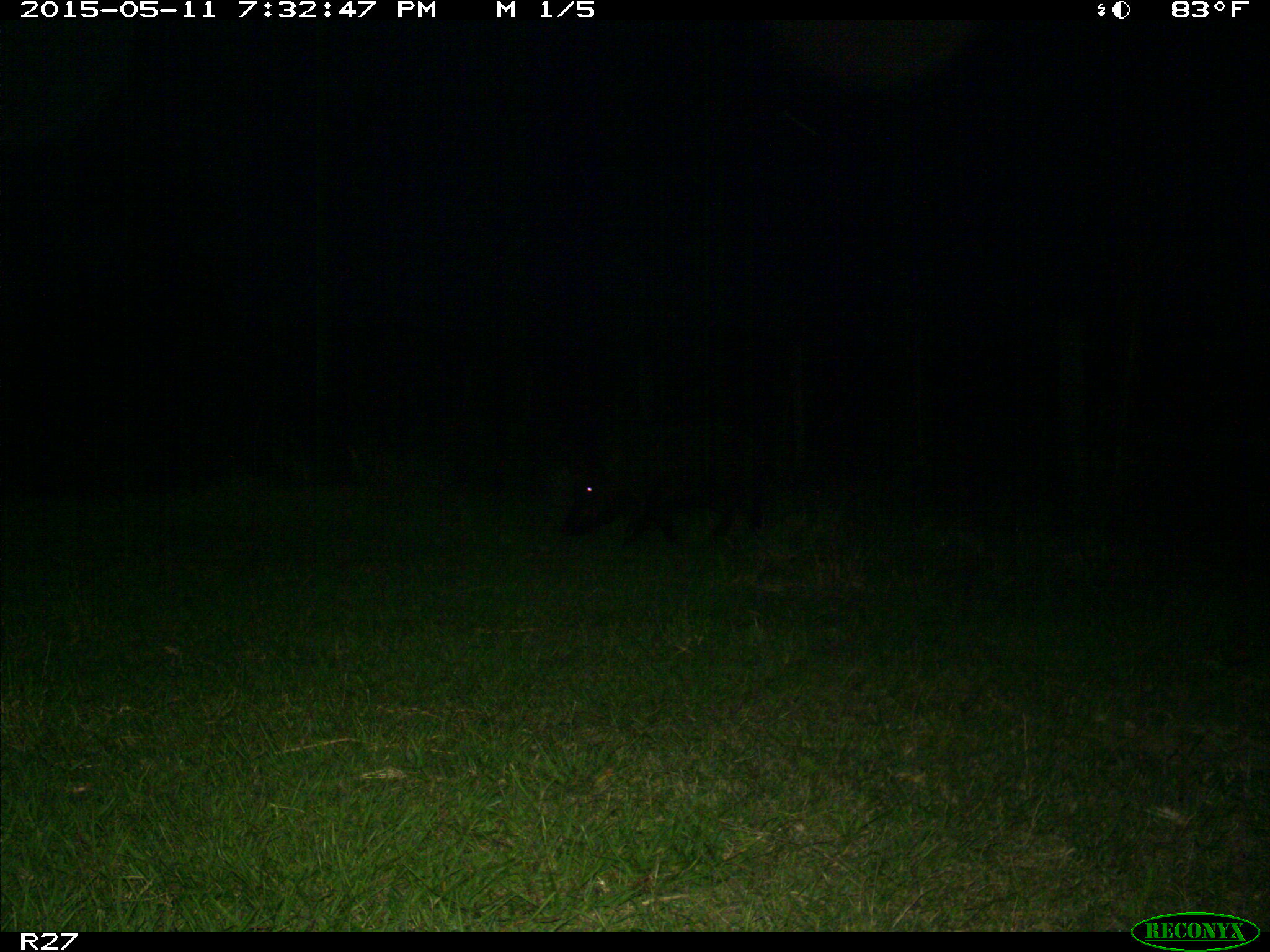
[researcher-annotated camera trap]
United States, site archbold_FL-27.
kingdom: Animalia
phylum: Chordata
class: Mammalia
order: Artiodactyla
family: Suidae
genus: Sus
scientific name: Sus scrofa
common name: wild boar